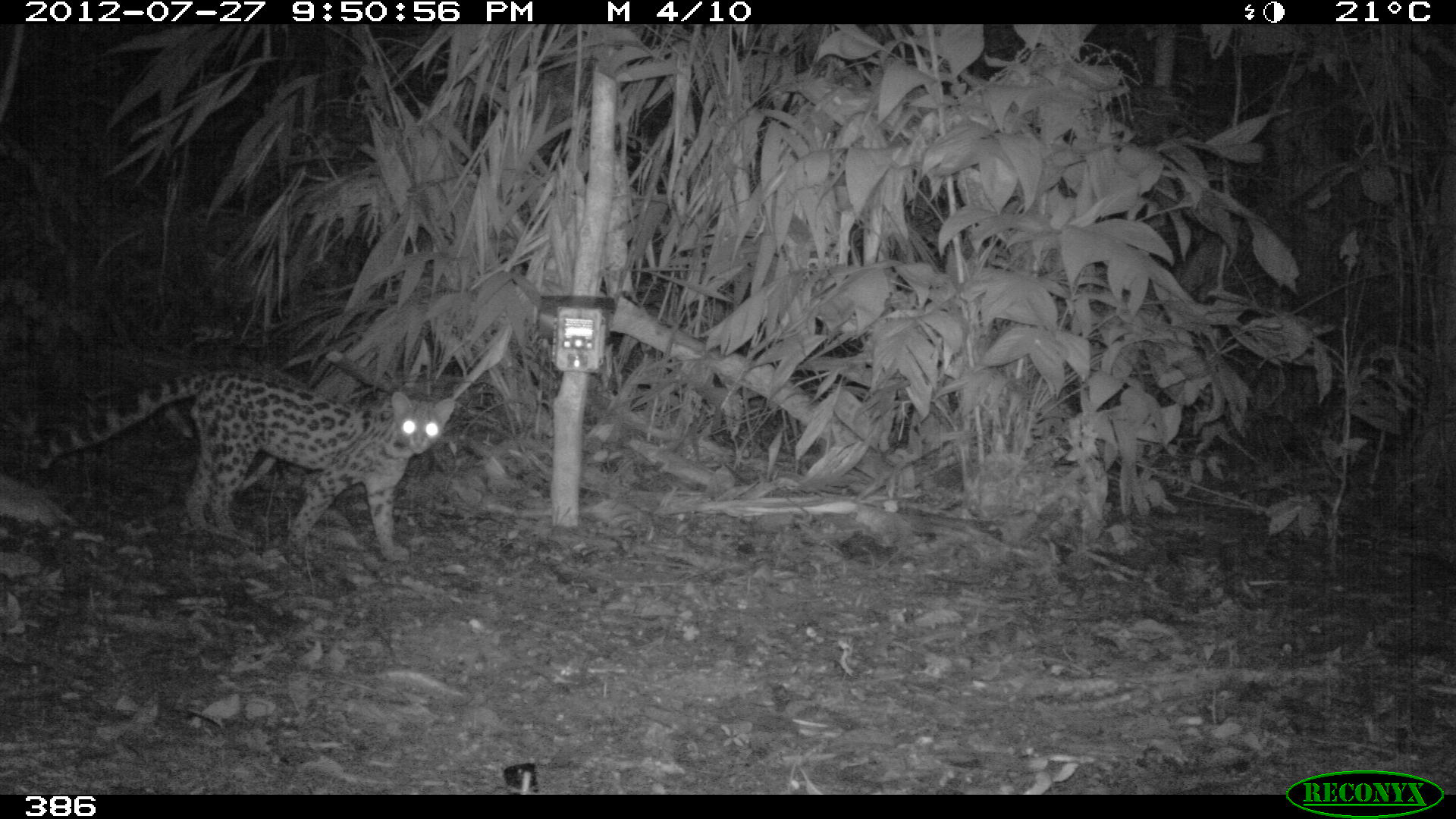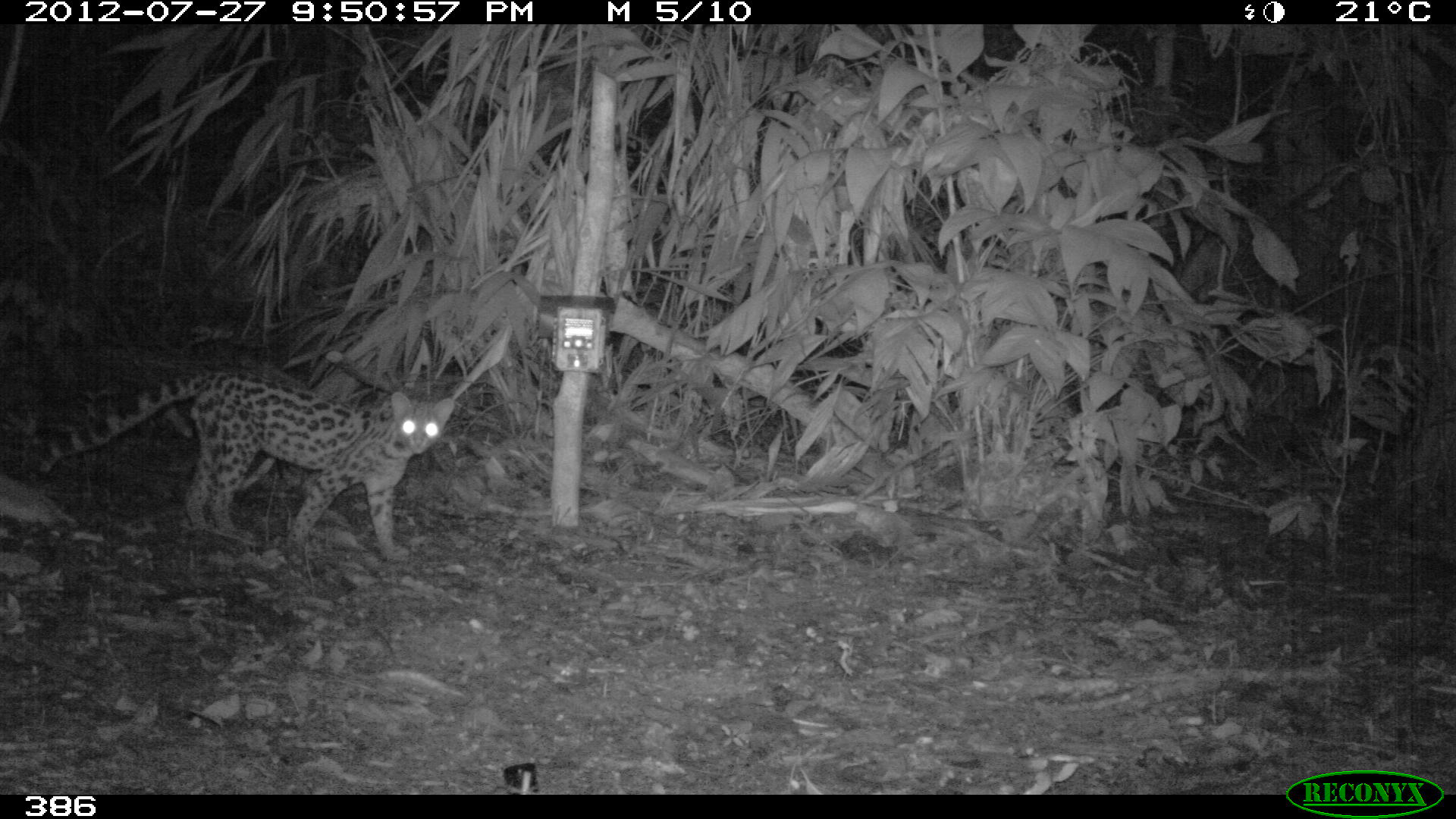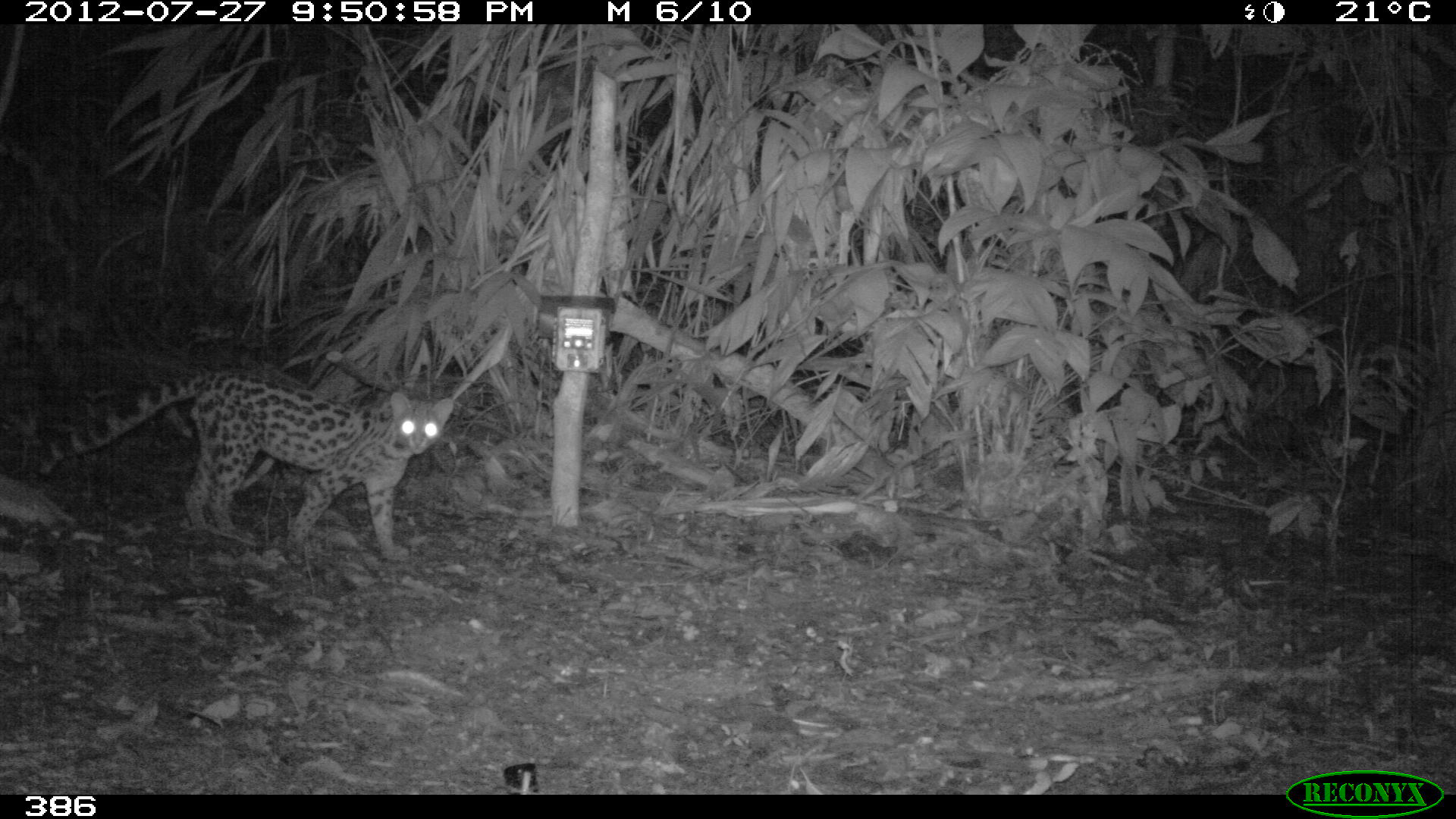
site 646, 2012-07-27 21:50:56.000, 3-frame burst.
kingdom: Animalia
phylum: Chordata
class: Mammalia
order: Carnivora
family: Felidae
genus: Leopardus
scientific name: Leopardus wiedii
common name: margay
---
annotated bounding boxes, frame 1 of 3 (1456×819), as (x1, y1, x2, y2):
leopardus wiedii: (36, 369, 454, 559)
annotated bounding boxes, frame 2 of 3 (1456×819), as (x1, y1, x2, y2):
leopardus wiedii: (31, 365, 456, 567)